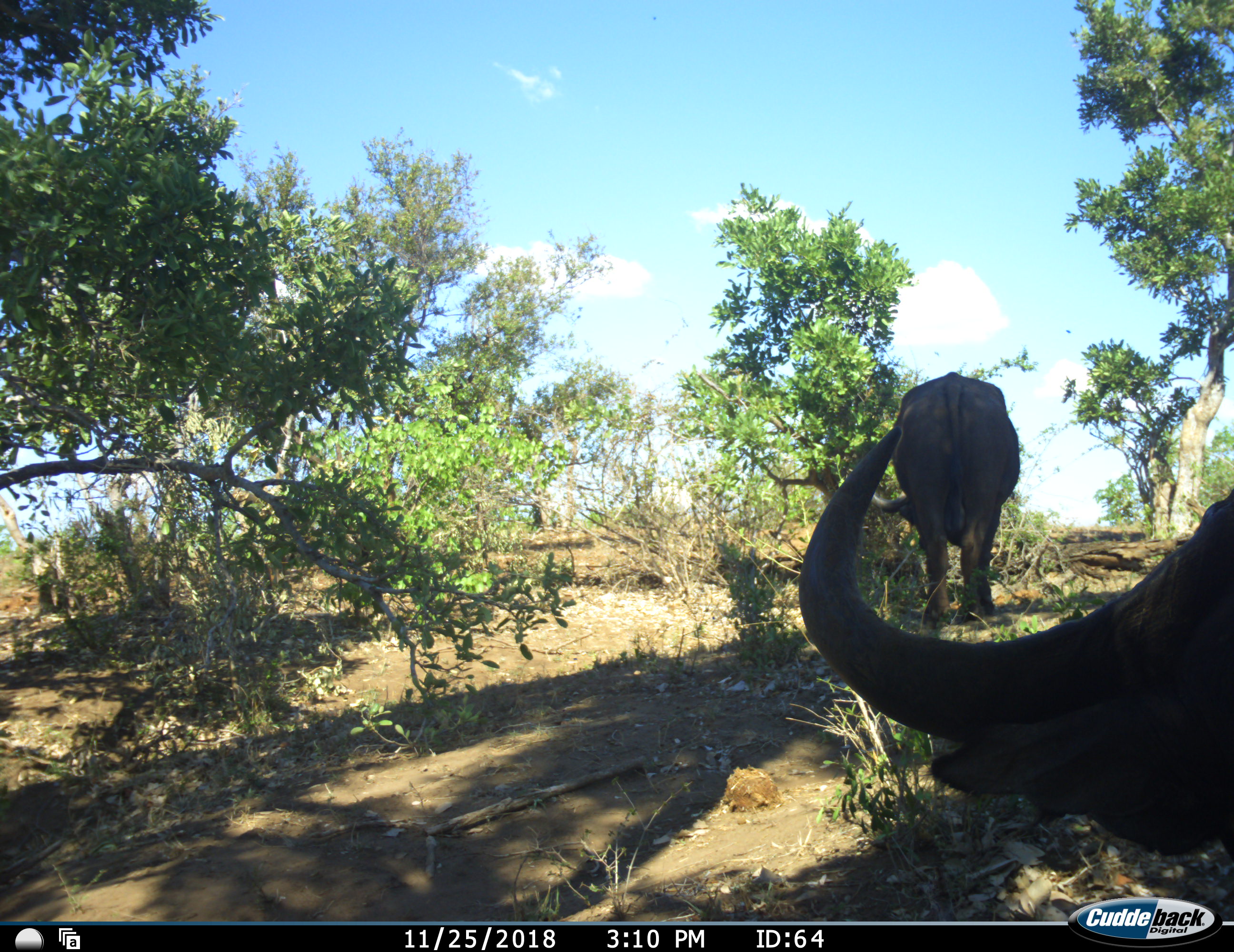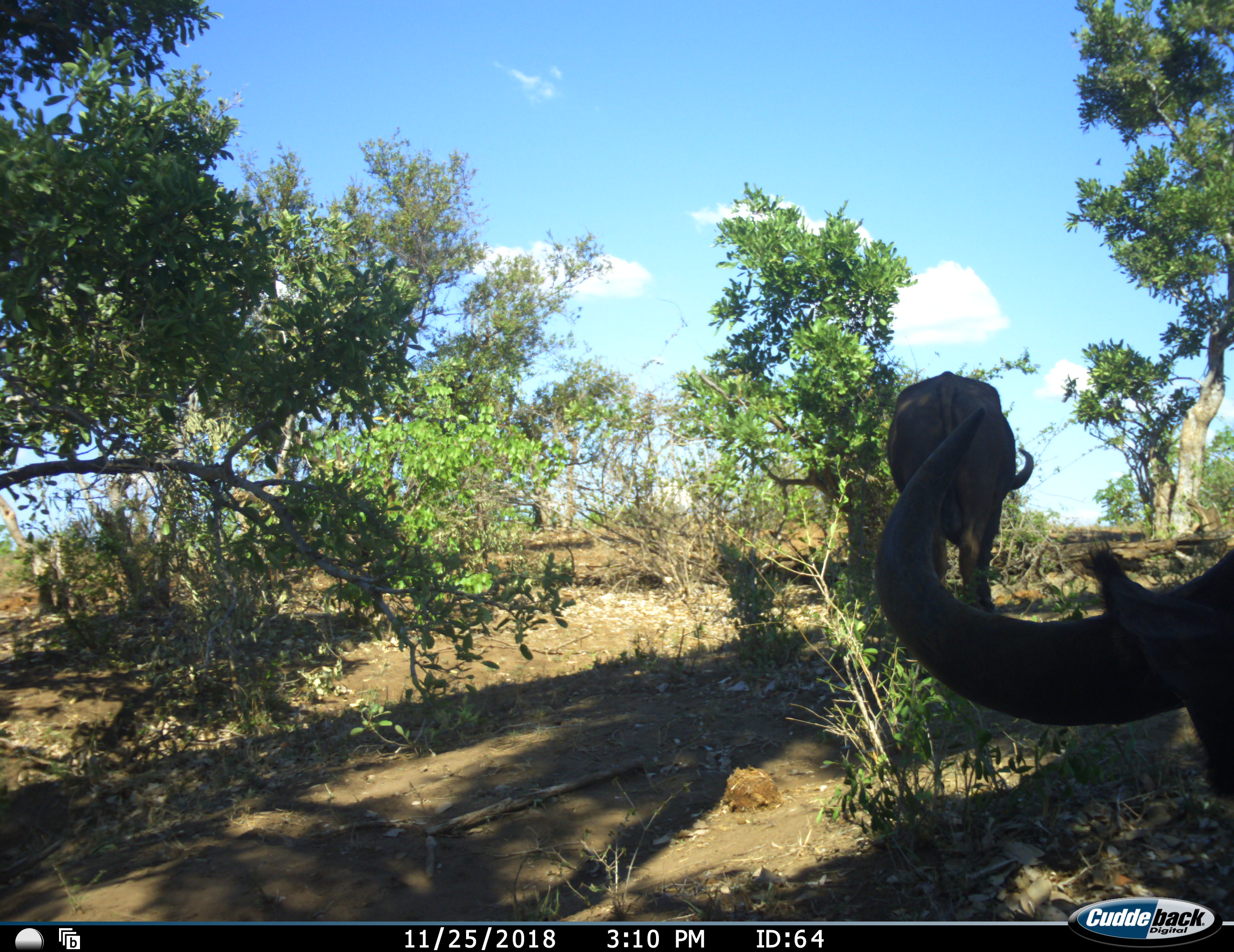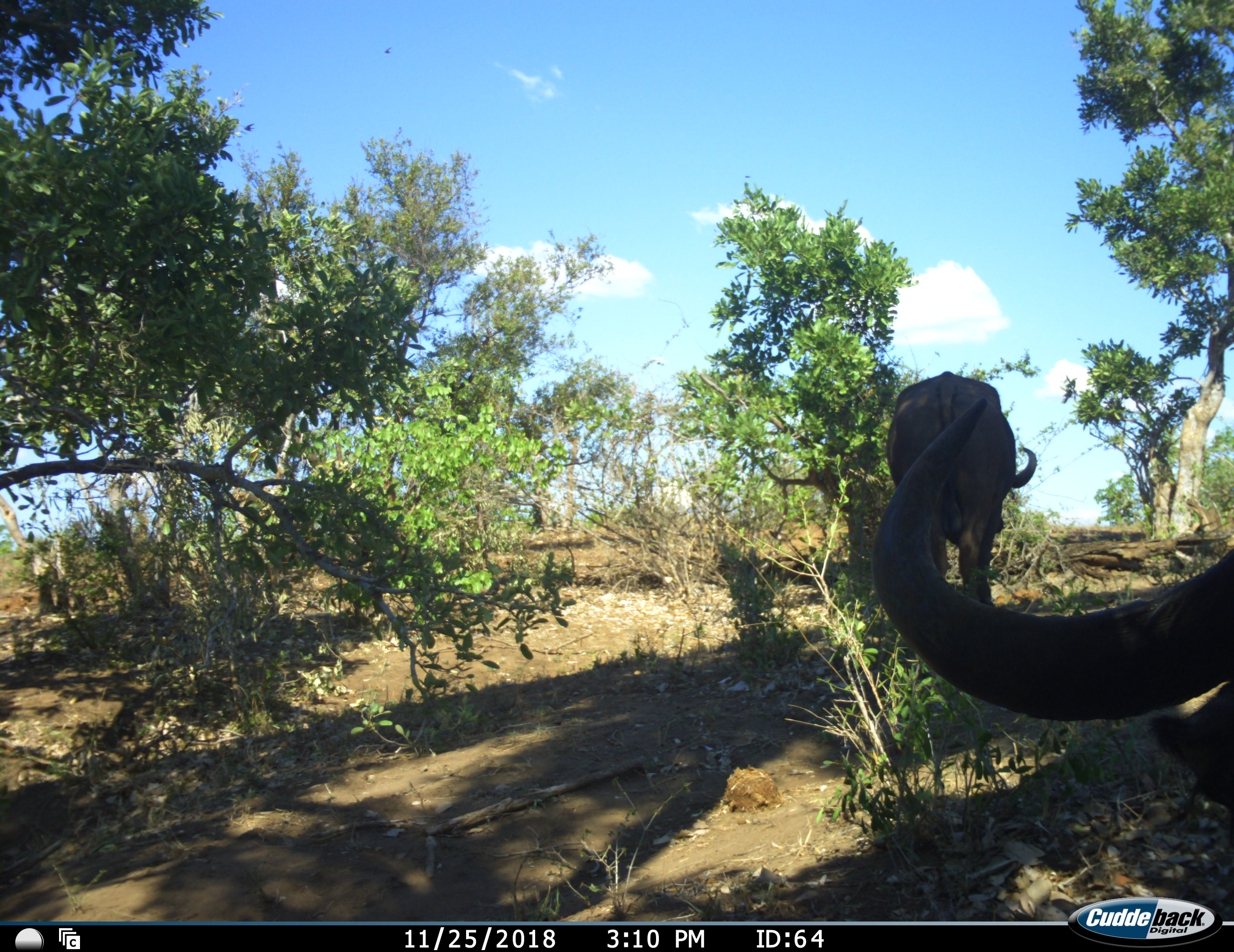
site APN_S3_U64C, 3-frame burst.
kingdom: Animalia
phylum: Chordata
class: Mammalia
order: Artiodactyla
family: Bovidae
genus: Syncerus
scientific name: Syncerus caffer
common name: african buffalo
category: buffalo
Buffalo (african buffalo) (Syncerus caffer), count 2. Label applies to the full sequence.